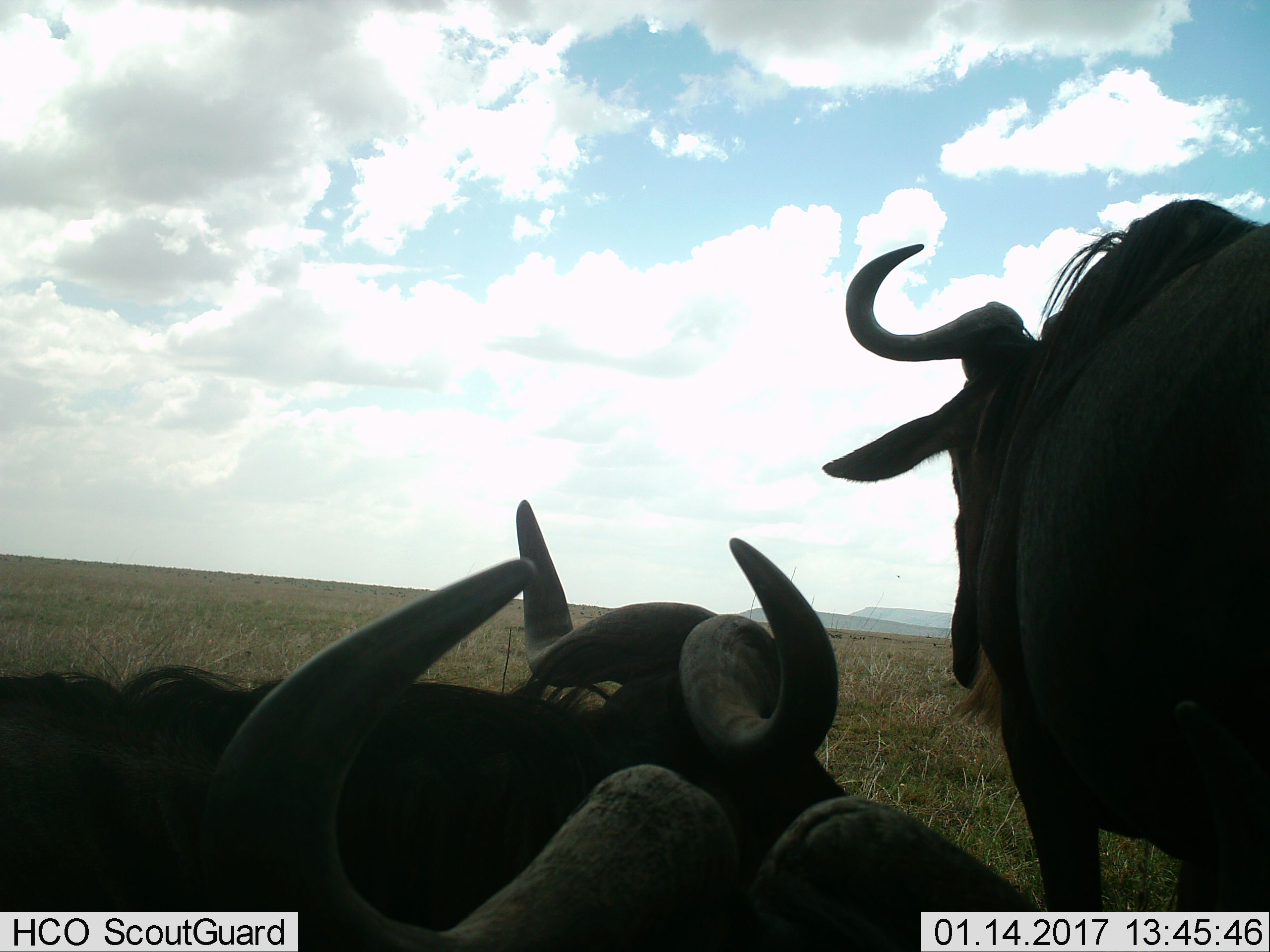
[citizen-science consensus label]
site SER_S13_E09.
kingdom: Animalia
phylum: Chordata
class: Mammalia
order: Artiodactyla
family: Bovidae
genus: Connochaetes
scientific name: Connochaetes taurinus taurinus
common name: blue wildebeest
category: wildebeestblue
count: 3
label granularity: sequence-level